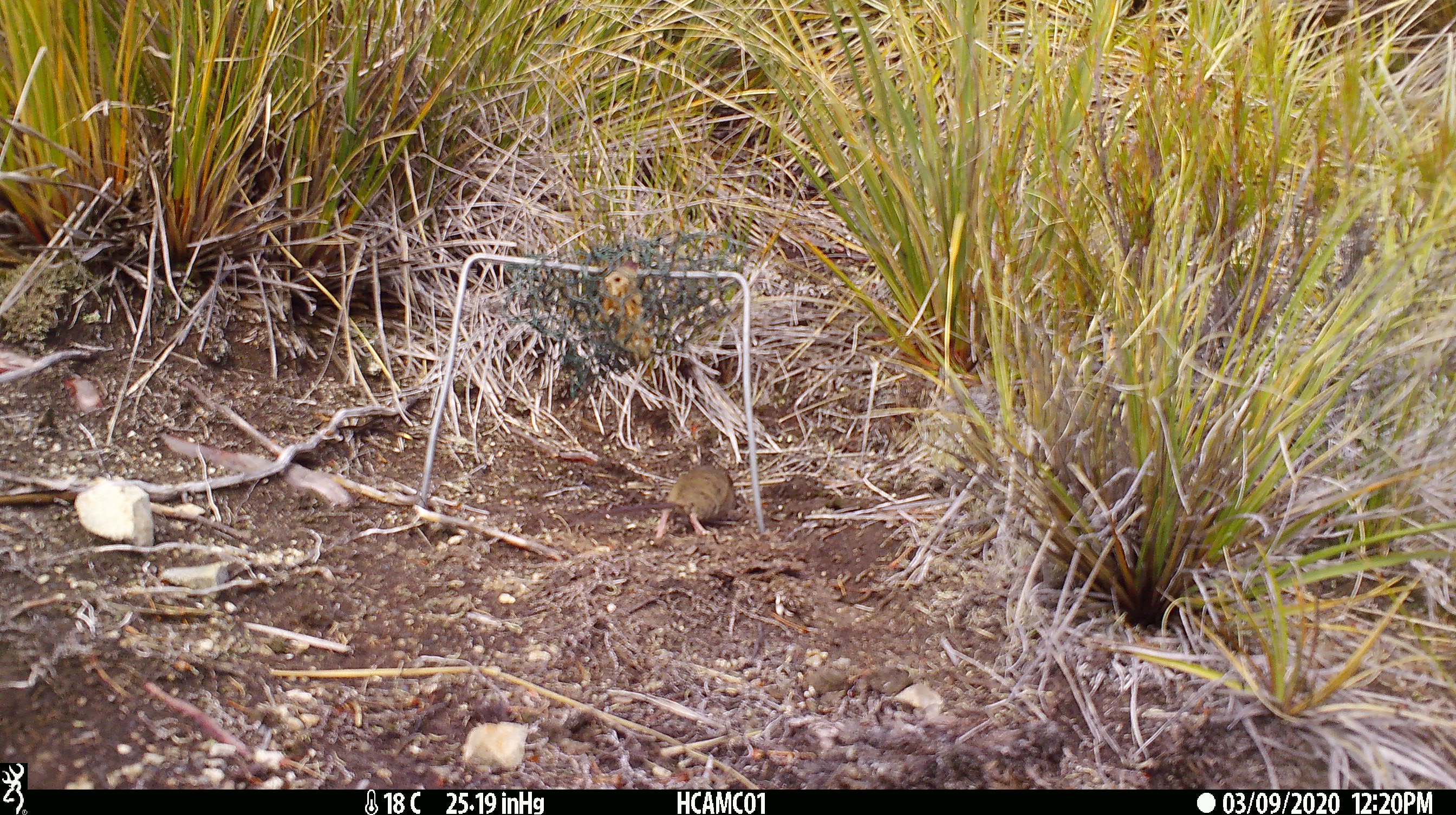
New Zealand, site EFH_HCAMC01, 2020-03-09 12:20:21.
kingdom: Animalia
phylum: Chordata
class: Mammalia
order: Rodentia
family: Muridae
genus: Mus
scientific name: Mus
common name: mouse